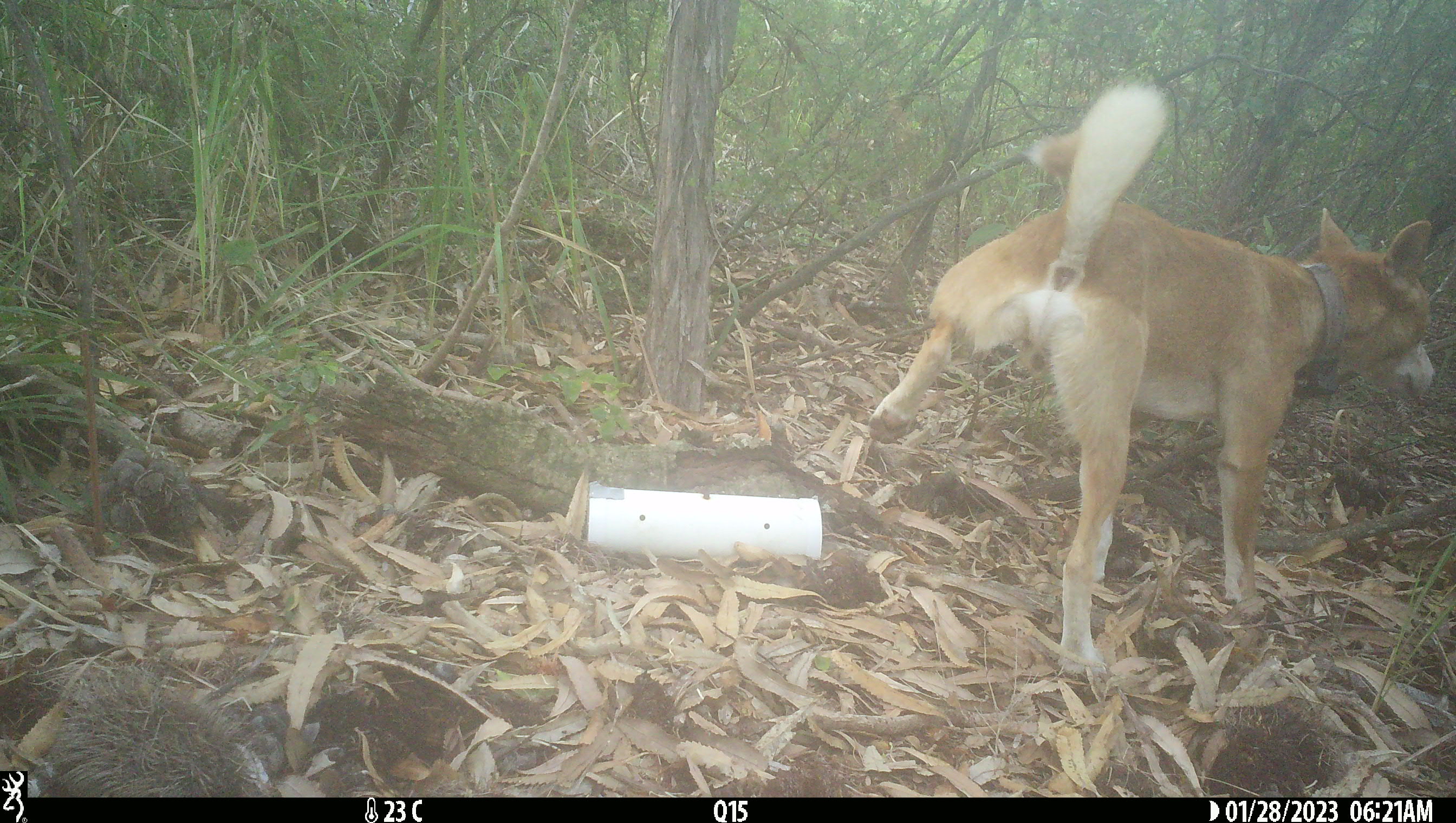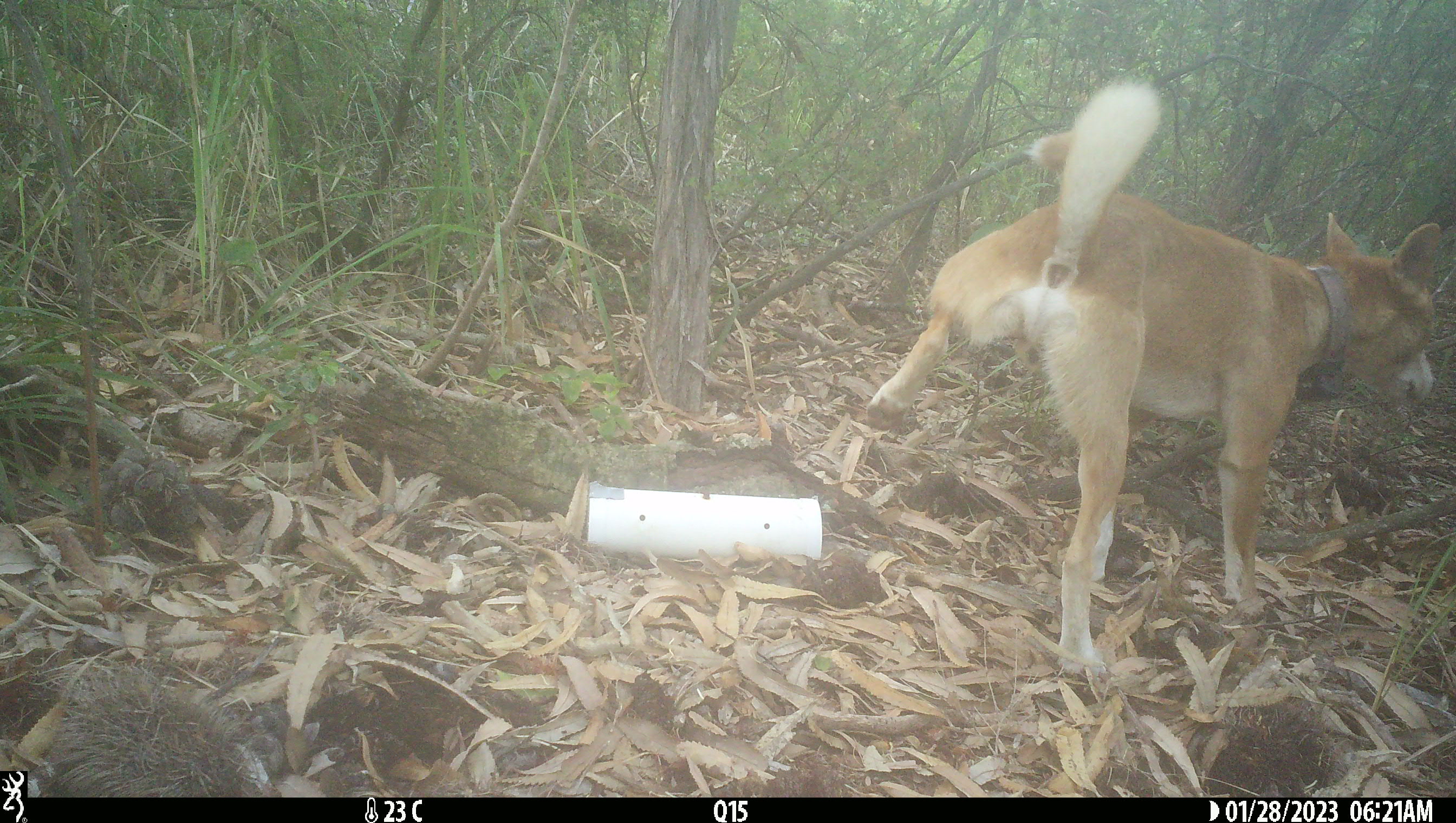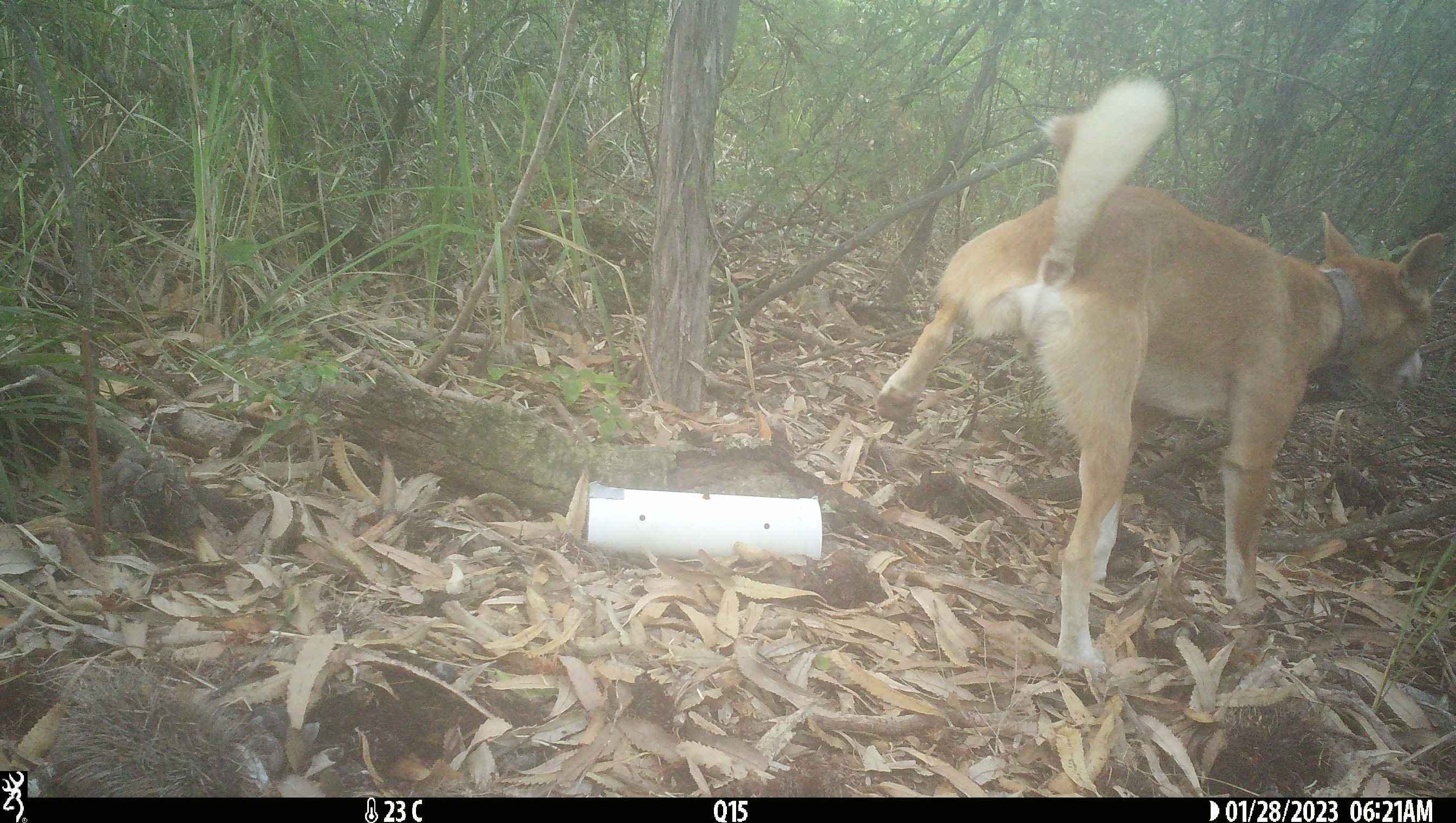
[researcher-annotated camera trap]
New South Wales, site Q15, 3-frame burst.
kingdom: Animalia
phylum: Chordata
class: Mammalia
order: Carnivora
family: Canidae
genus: Canis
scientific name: Canis familiaris dingo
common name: dingo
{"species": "dingo (Canis familiaris dingo)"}